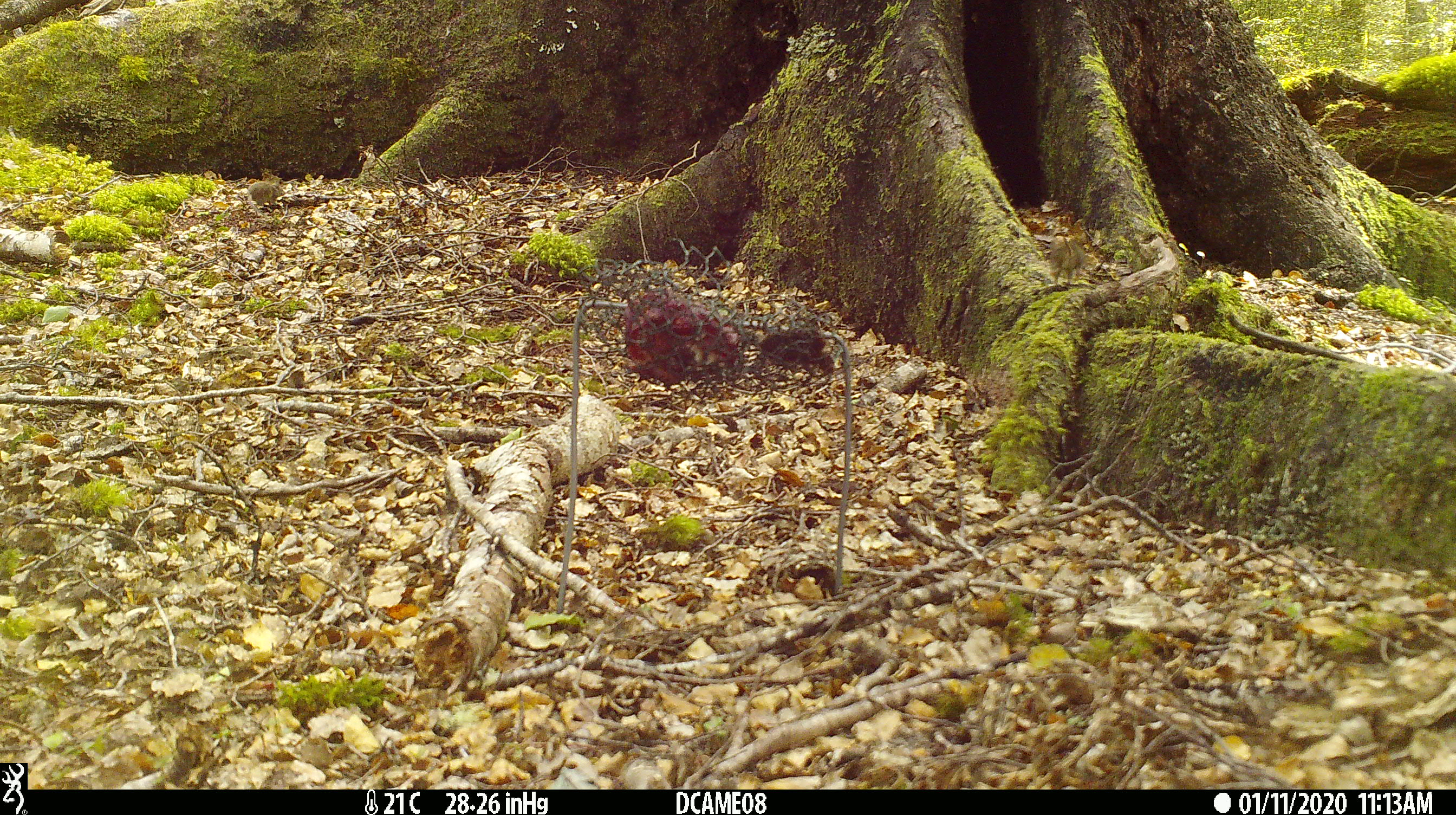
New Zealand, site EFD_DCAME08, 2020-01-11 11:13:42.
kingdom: Animalia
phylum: Chordata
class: Mammalia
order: Rodentia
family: Muridae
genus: Mus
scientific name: Mus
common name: mouse